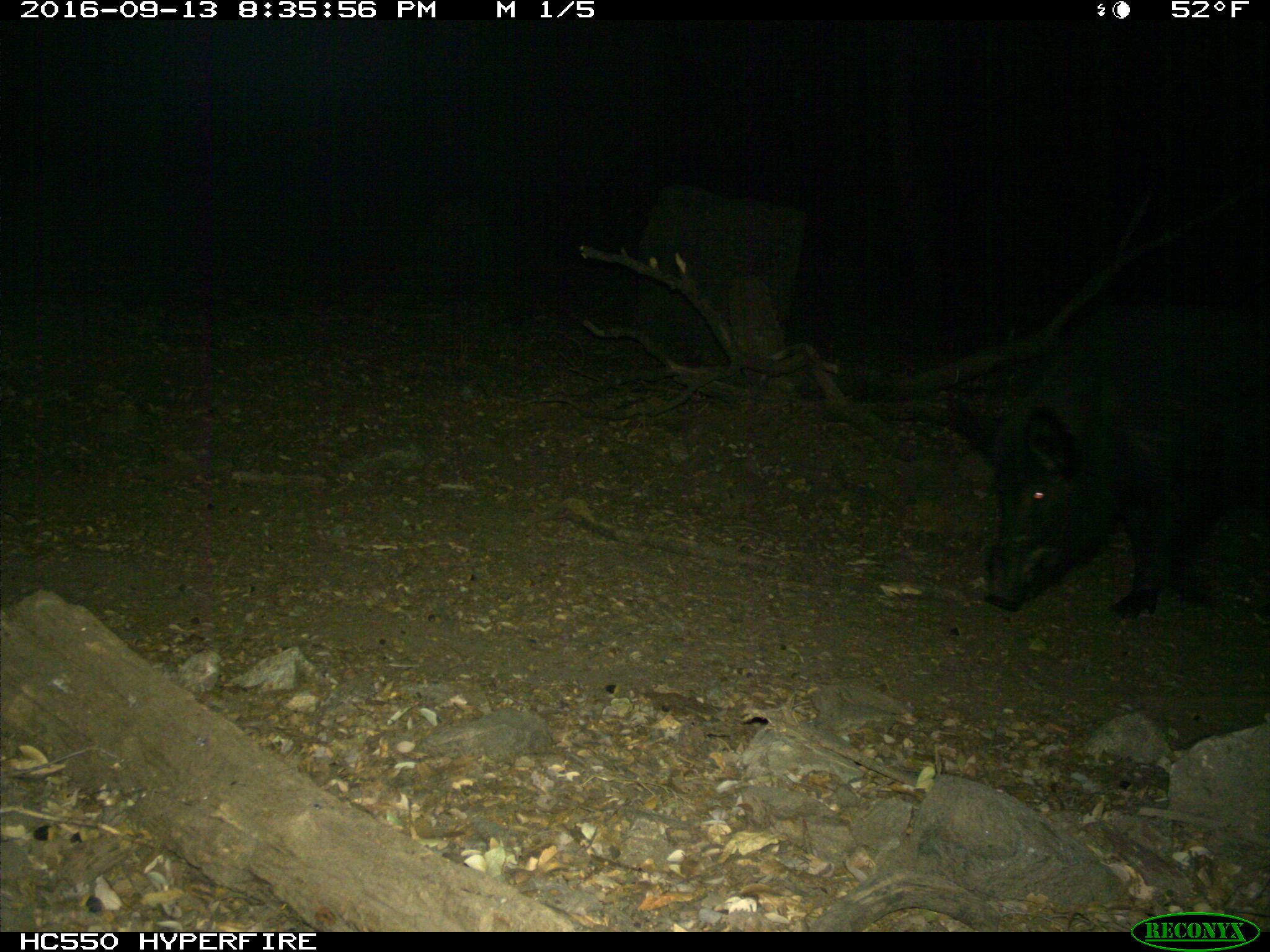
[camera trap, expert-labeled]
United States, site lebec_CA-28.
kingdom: Animalia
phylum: Chordata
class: Mammalia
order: Artiodactyla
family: Suidae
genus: Sus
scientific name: Sus scrofa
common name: wild boar